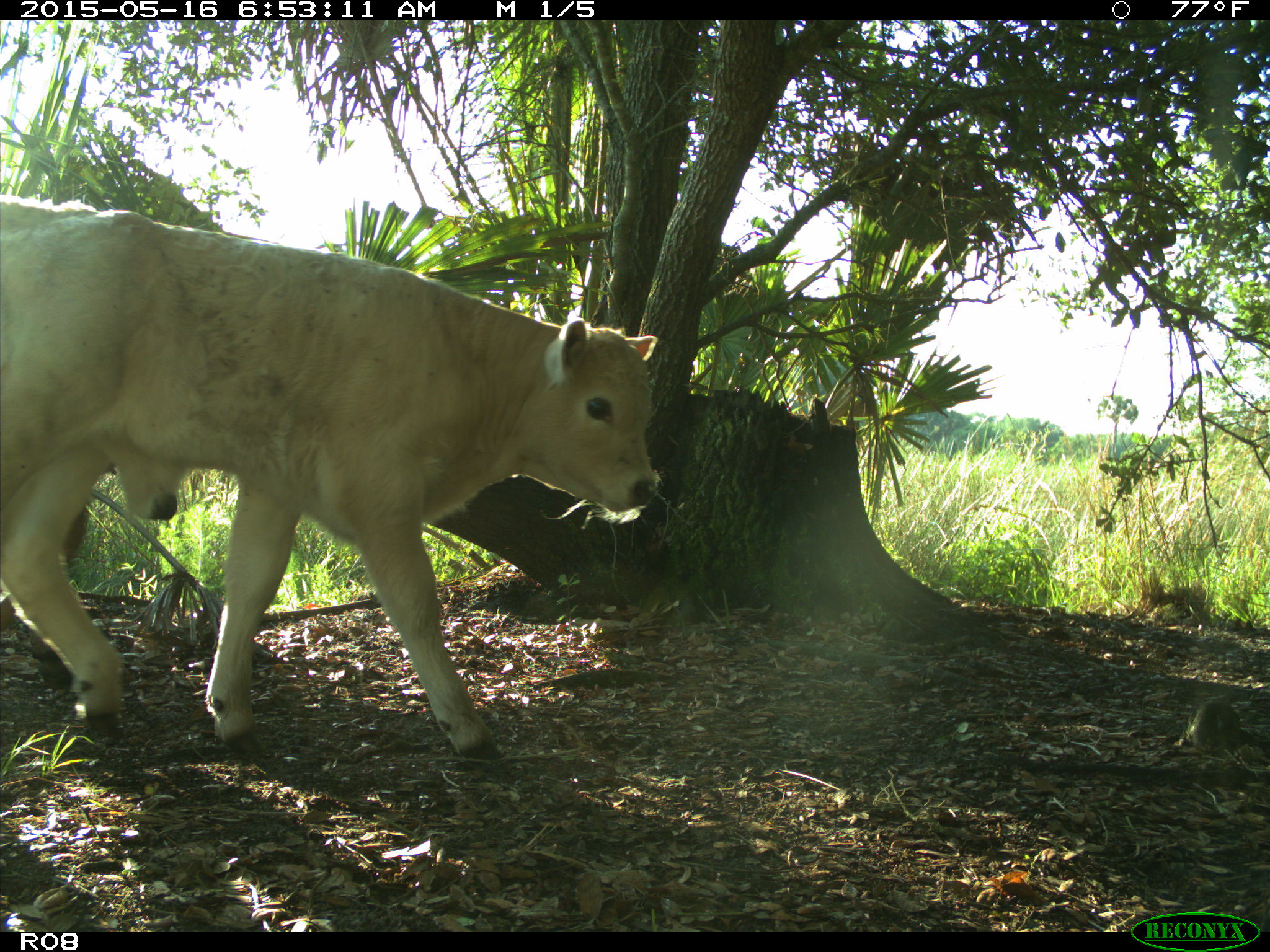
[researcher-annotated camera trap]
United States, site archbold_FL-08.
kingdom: Animalia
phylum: Chordata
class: Mammalia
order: Artiodactyla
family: Bovidae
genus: Bos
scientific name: Bos taurus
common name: domestic cow